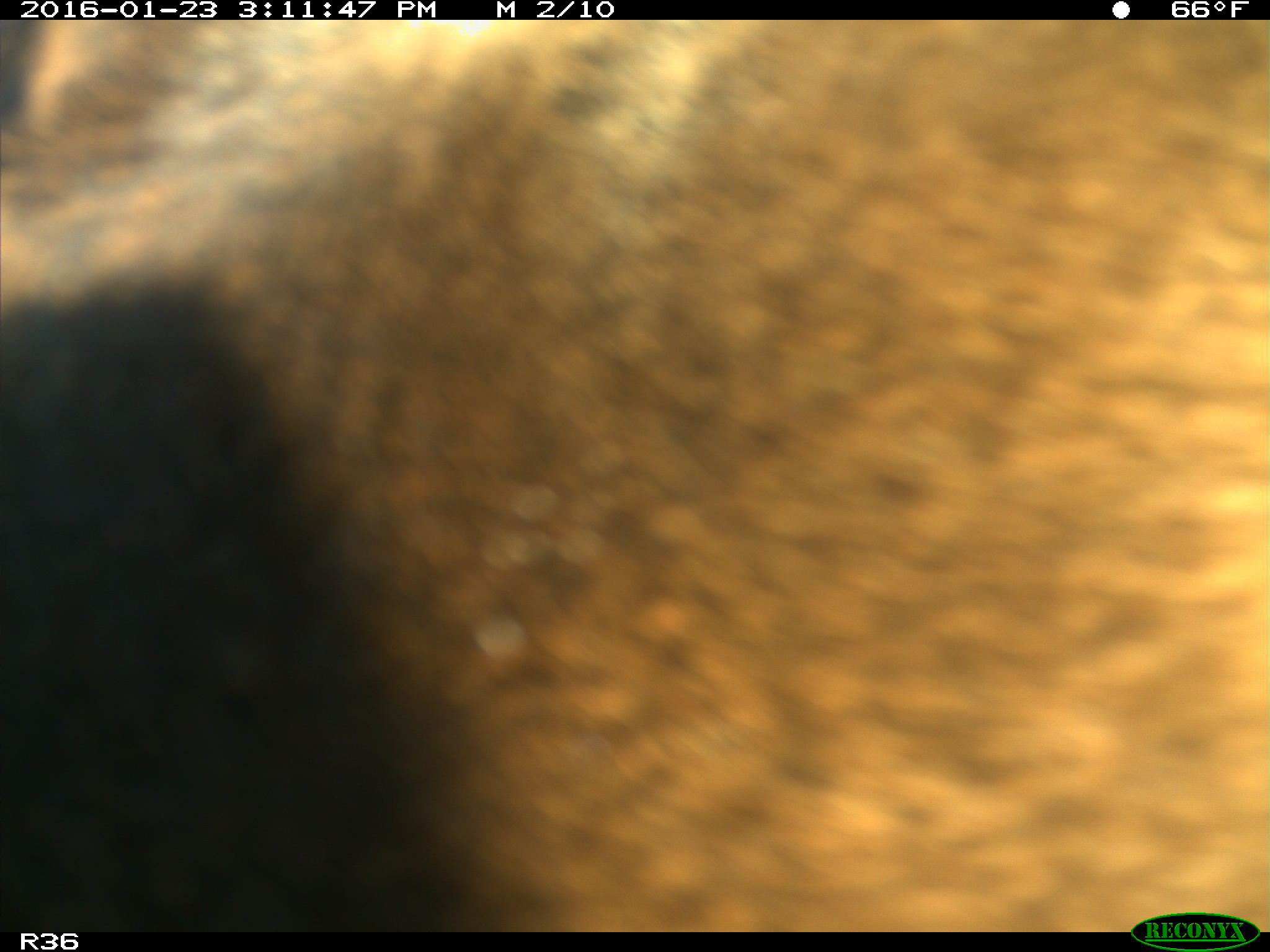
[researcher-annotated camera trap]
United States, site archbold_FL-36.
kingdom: Animalia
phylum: Chordata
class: Mammalia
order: Artiodactyla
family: Bovidae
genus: Bos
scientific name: Bos taurus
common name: domestic cow